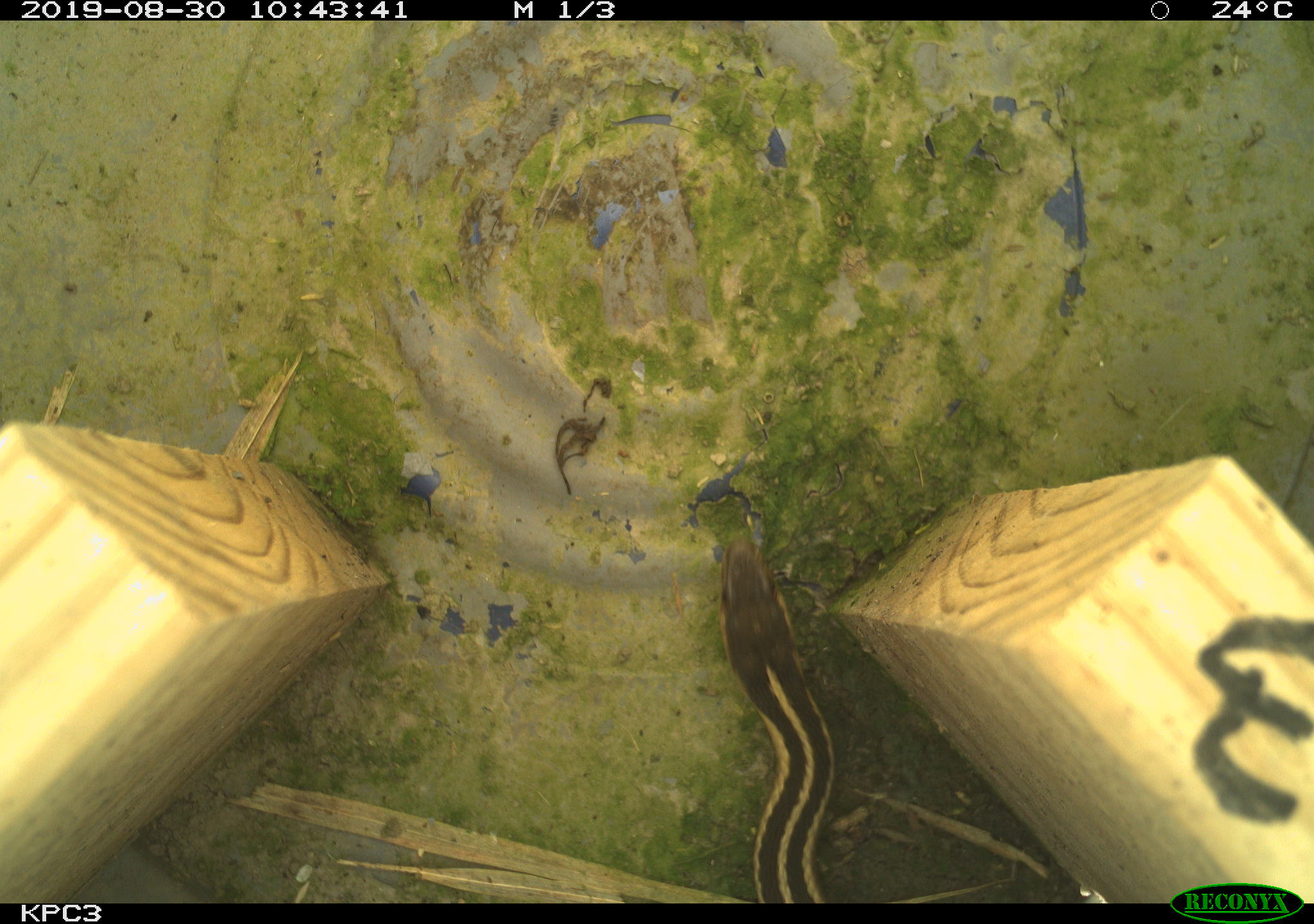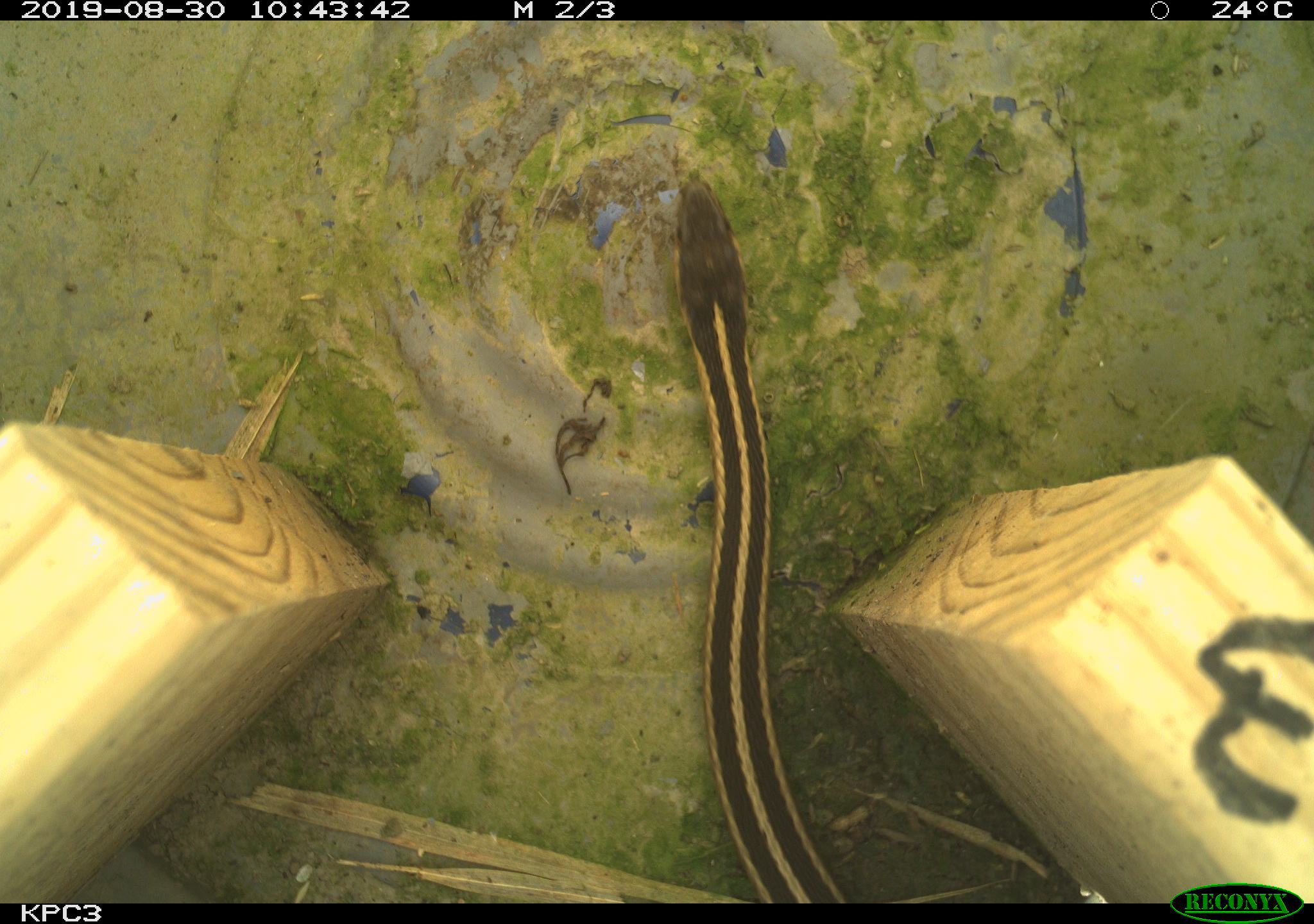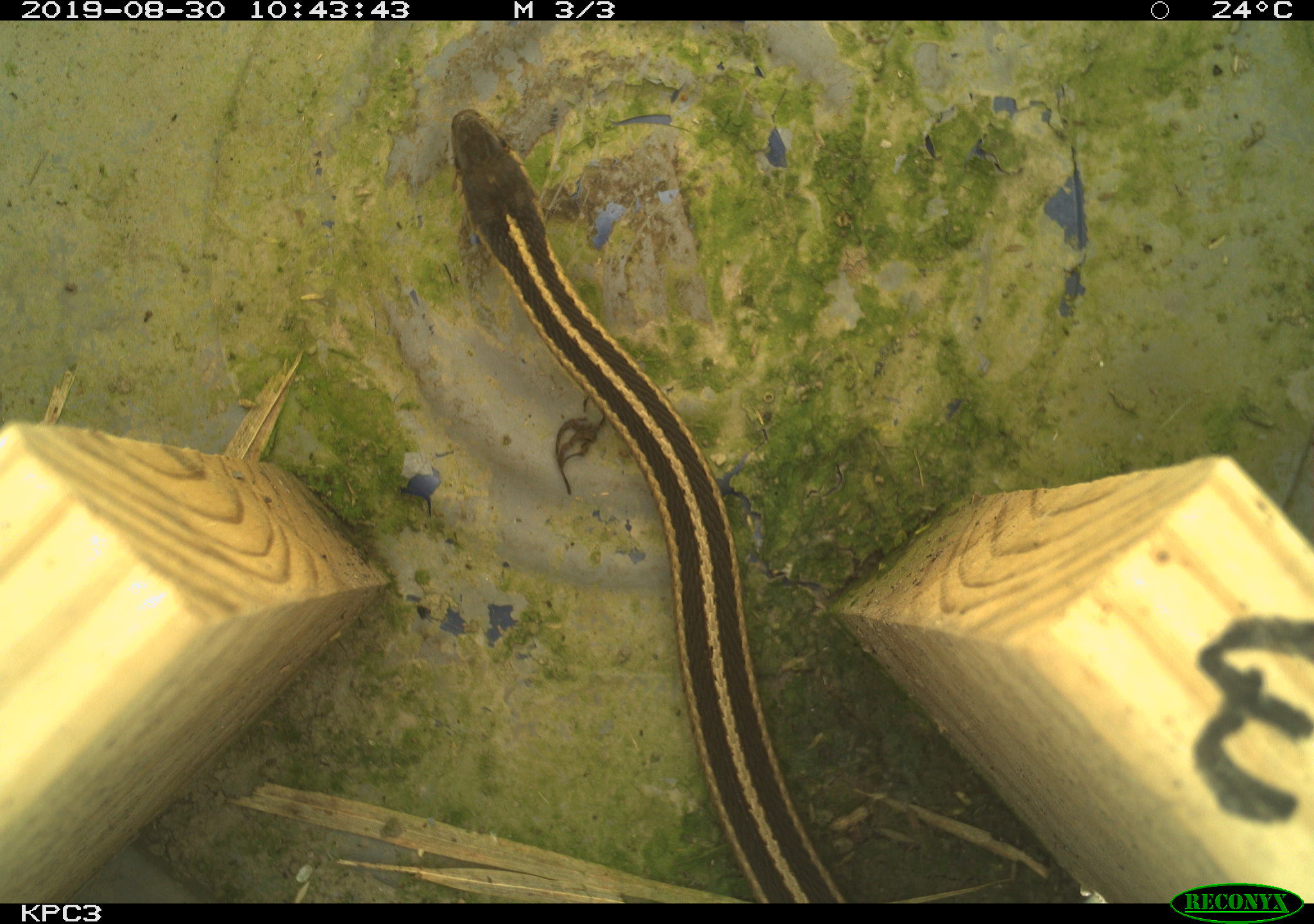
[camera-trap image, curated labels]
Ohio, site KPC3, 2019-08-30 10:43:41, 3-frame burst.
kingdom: Animalia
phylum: Chordata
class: Reptilia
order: Squamata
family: Colubridae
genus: Thamnophis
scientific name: Thamnophis sirtalis sirtalis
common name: eastern gartersnake